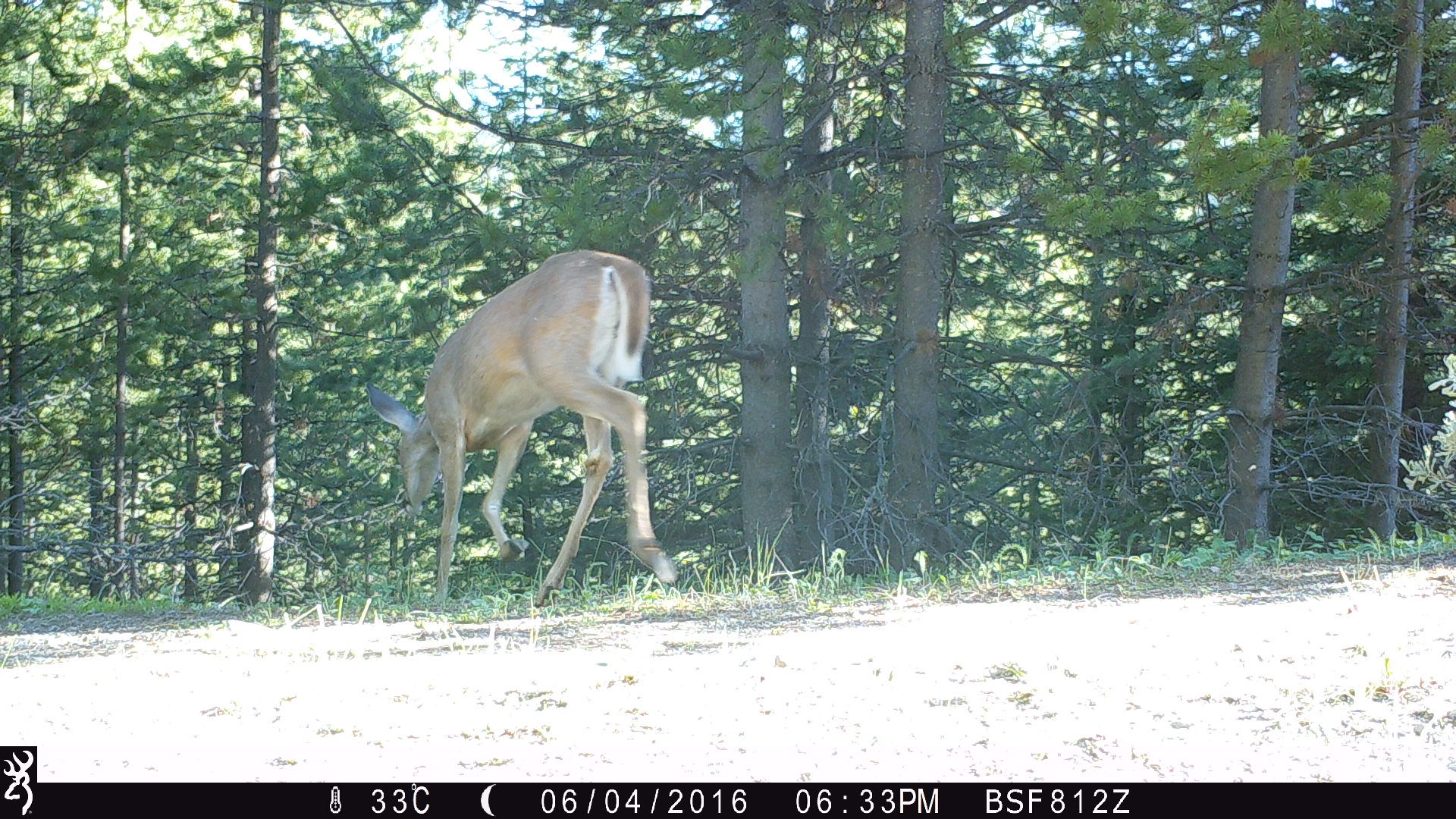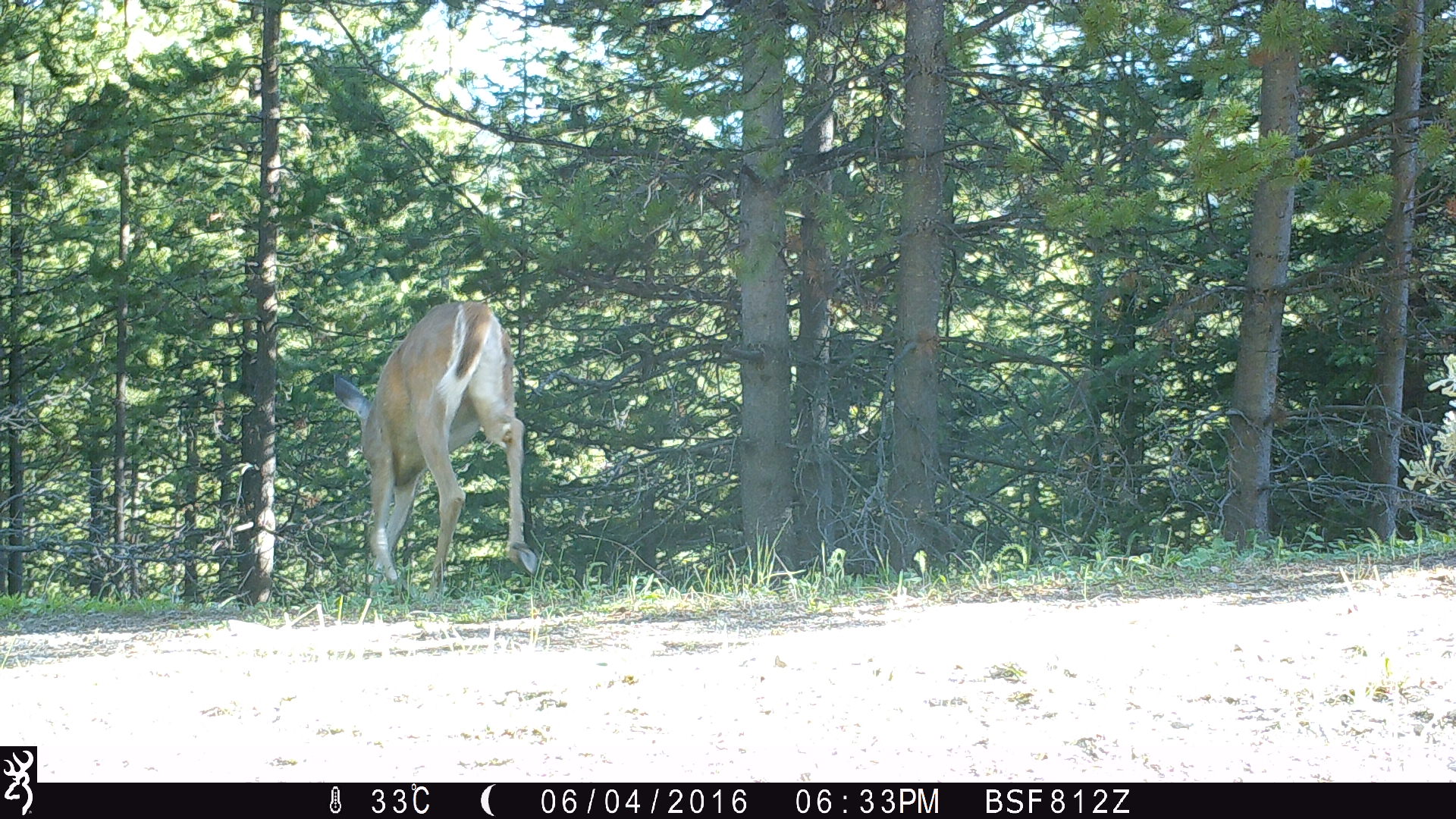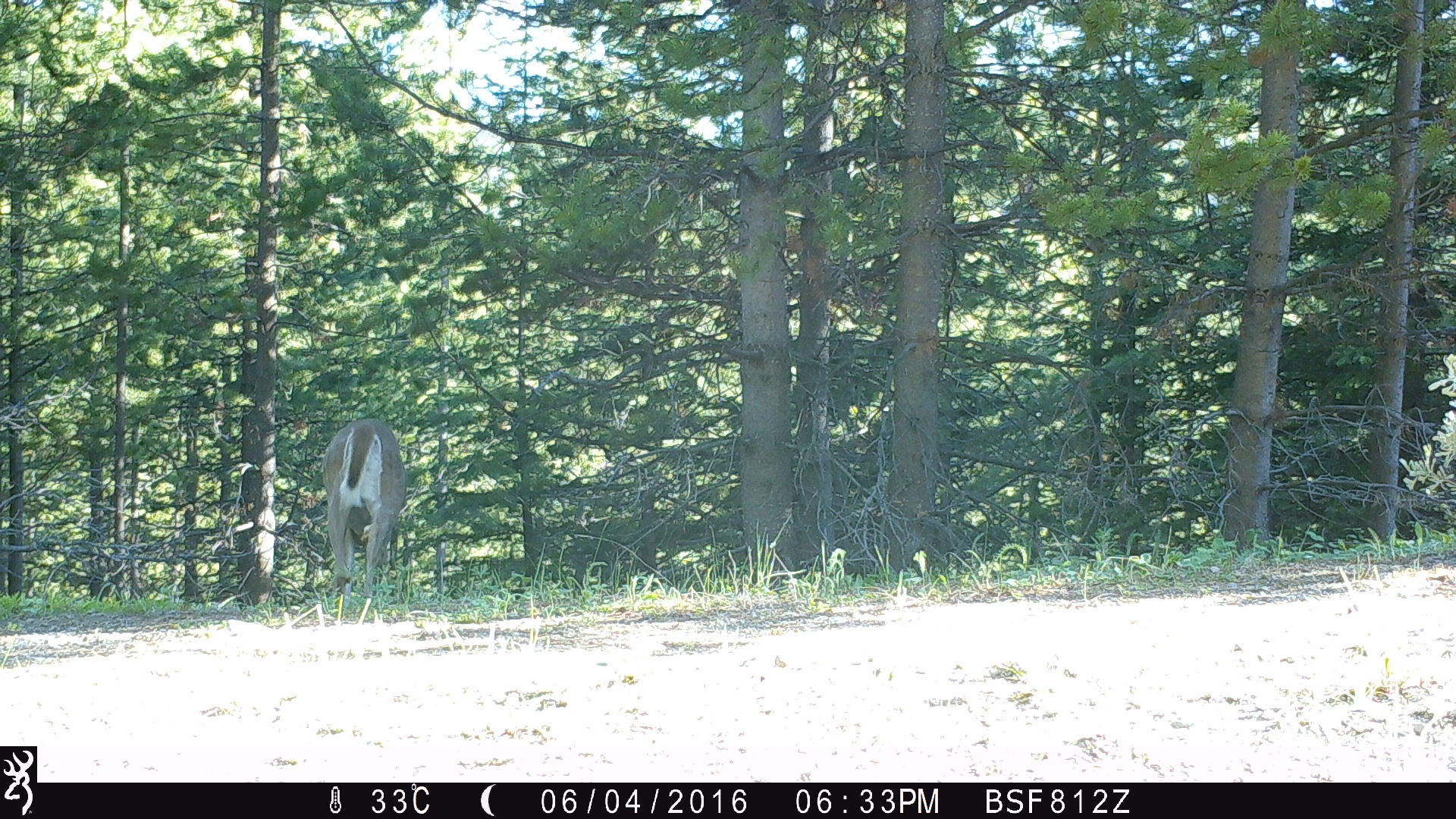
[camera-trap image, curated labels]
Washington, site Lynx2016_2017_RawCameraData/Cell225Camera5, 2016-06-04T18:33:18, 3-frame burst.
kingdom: Animalia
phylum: Chordata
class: Mammalia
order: Artiodactyla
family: Cervidae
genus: Odocoileus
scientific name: Odocoileus virginianus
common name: white-tailed deer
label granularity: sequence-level